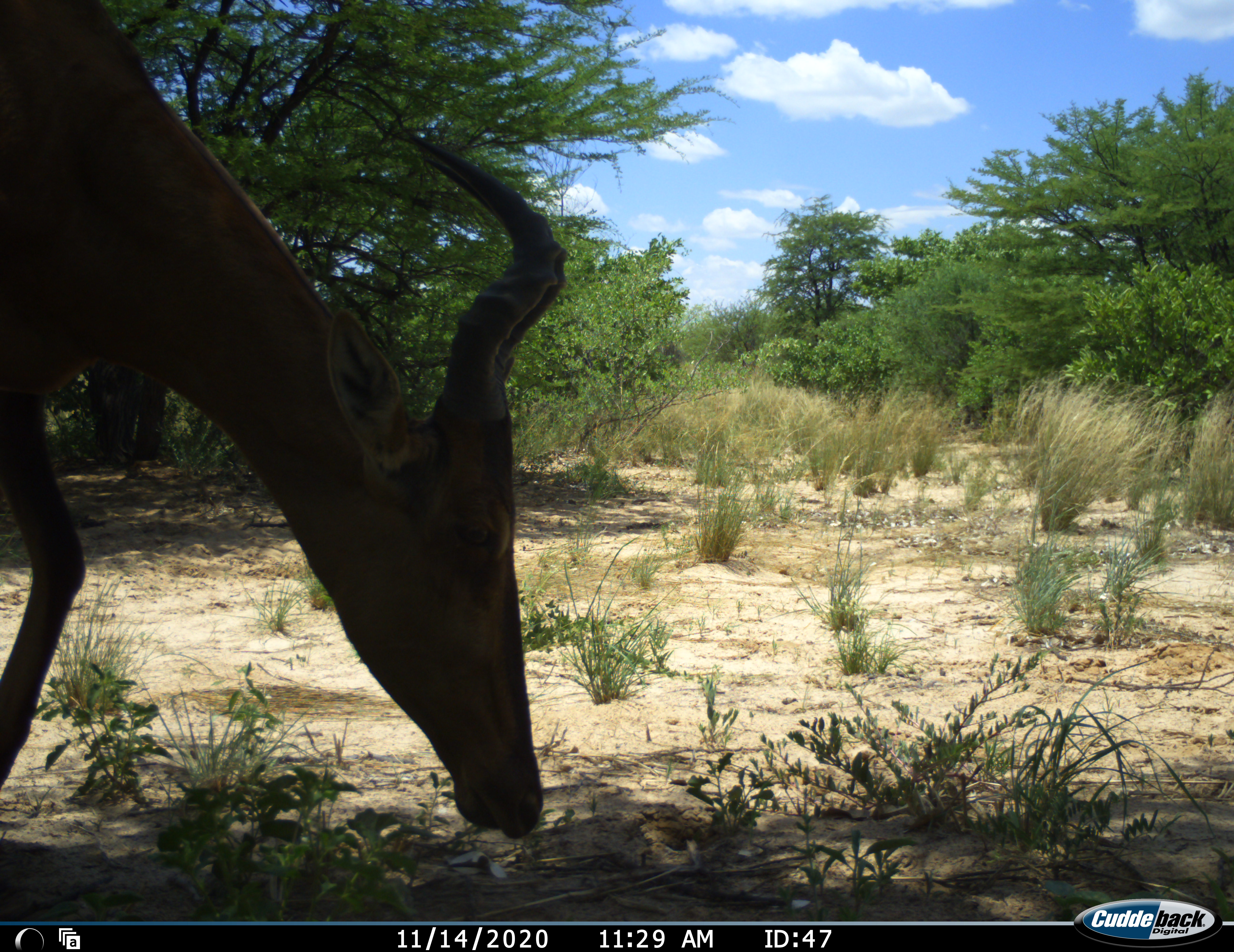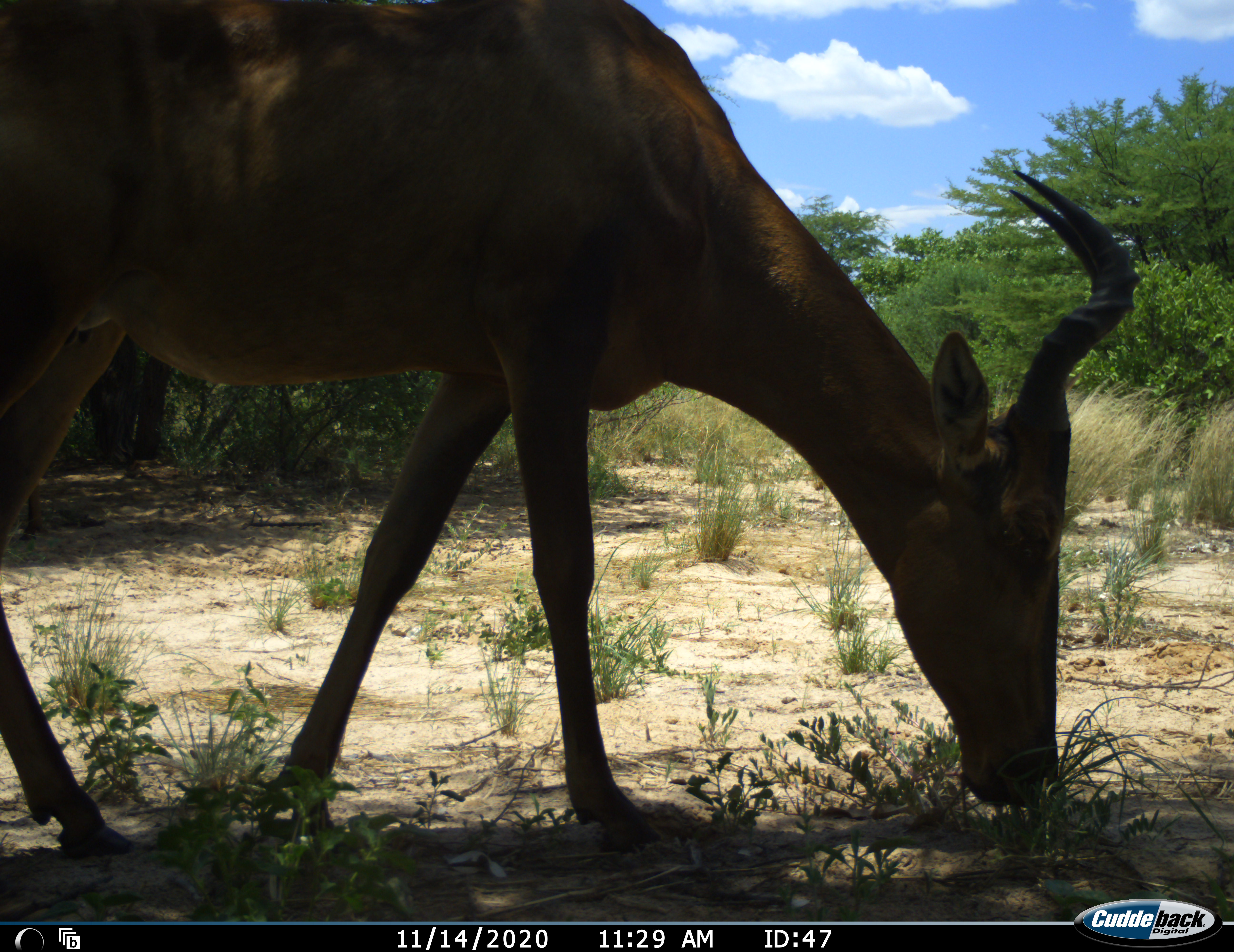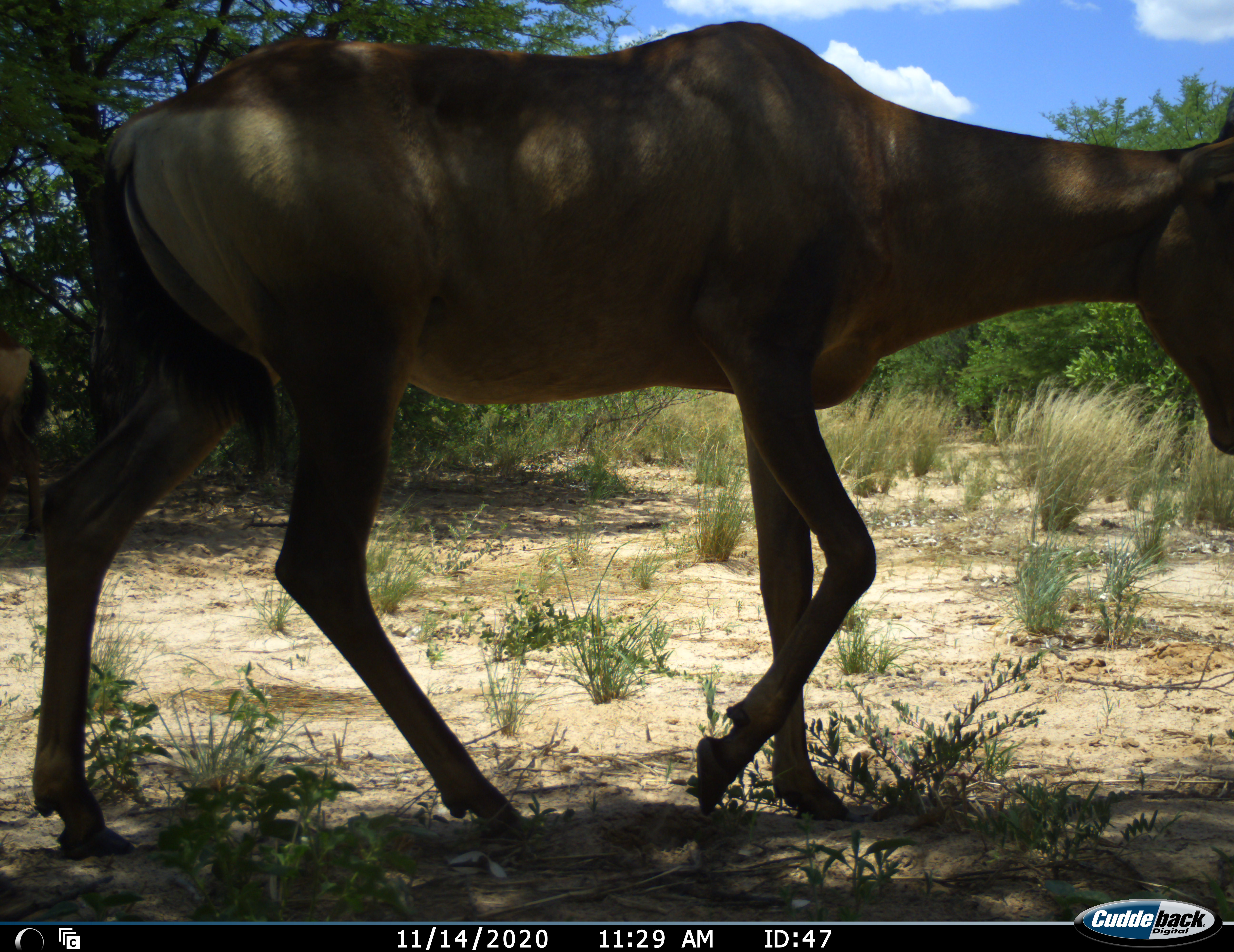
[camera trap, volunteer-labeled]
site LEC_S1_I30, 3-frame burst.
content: unidentified animal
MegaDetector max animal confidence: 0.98